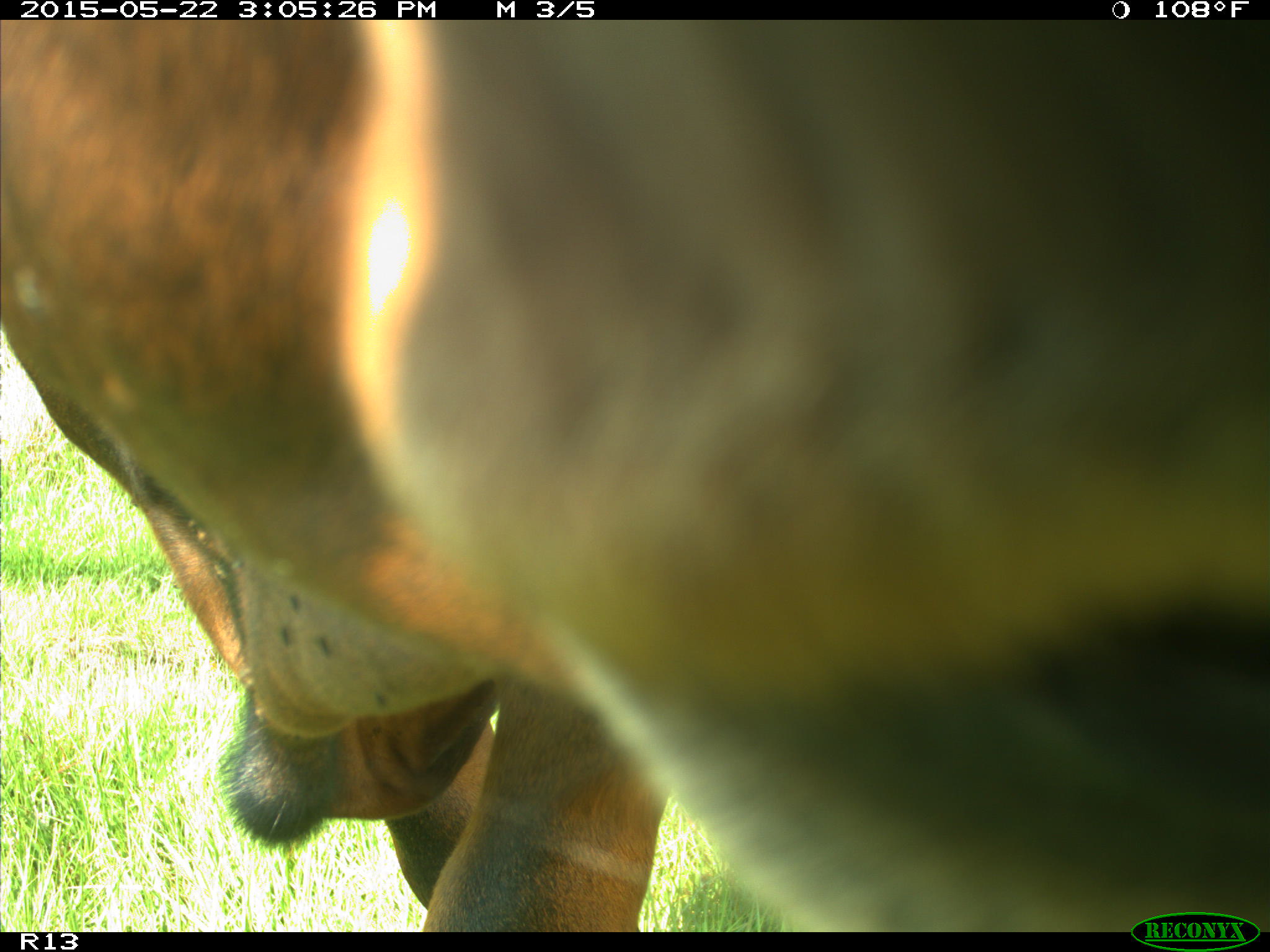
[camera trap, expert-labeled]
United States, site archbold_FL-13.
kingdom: Animalia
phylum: Chordata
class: Mammalia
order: Artiodactyla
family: Bovidae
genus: Bos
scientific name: Bos taurus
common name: domestic cow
Bos taurus (domestic cow).